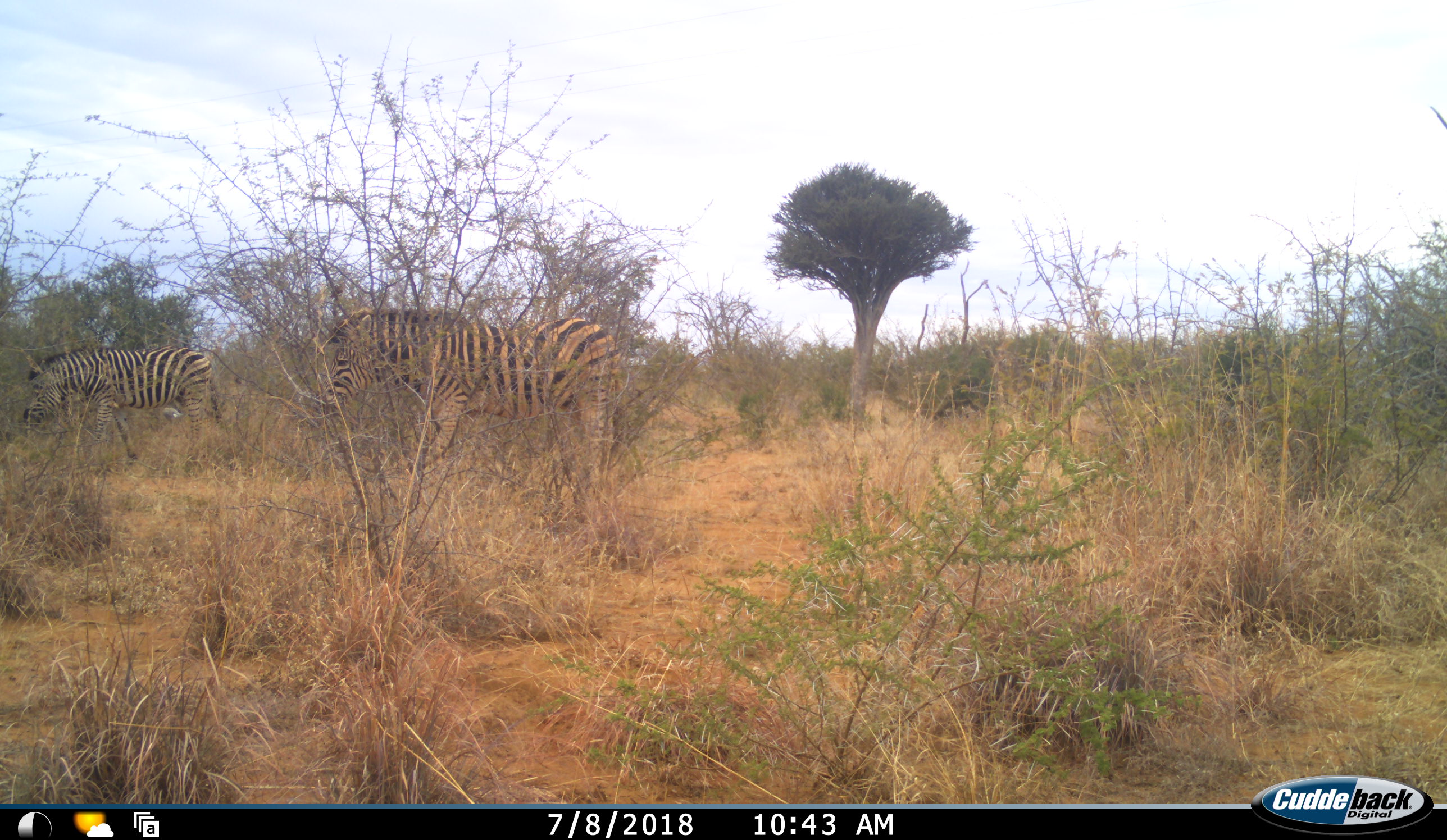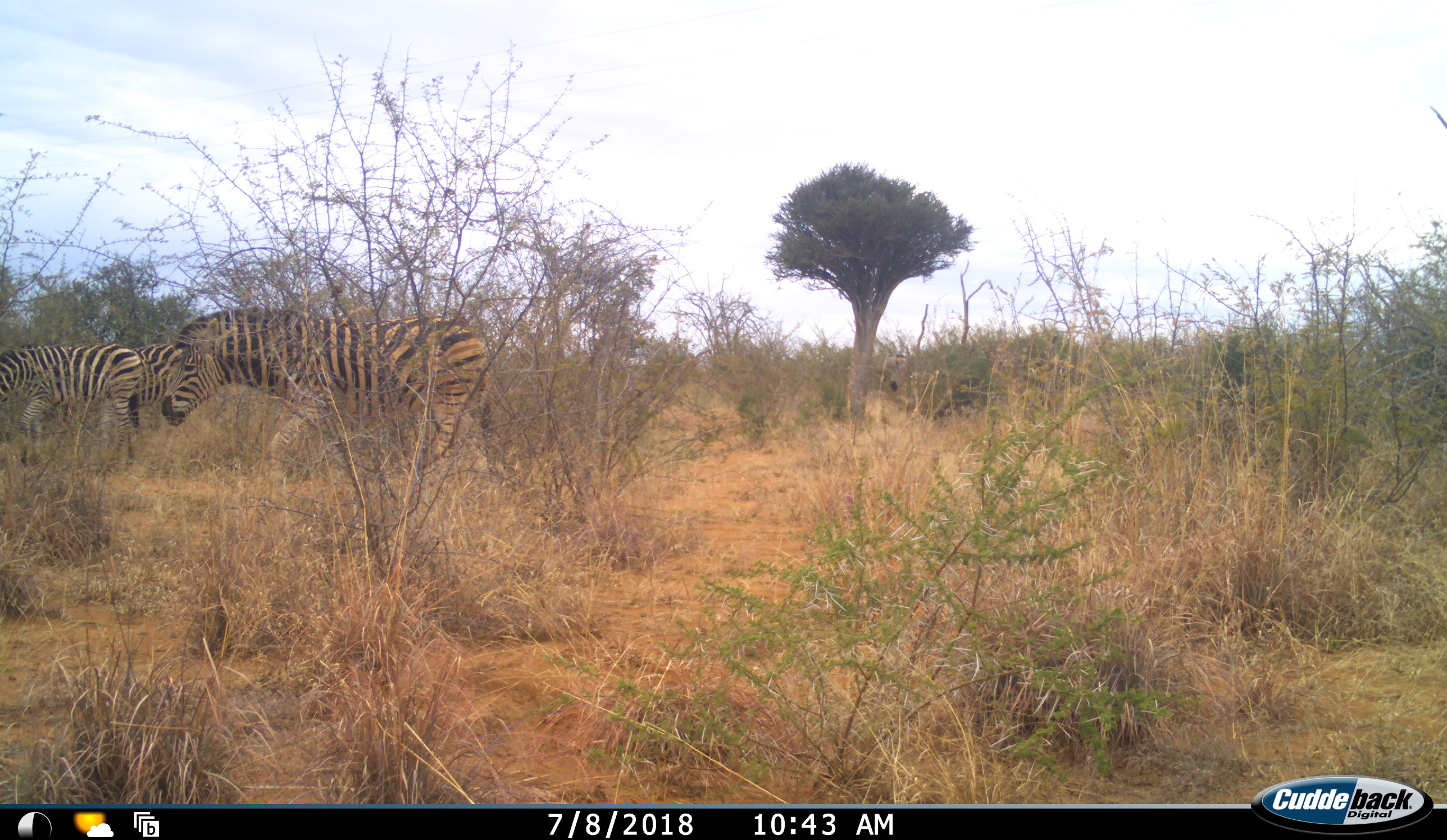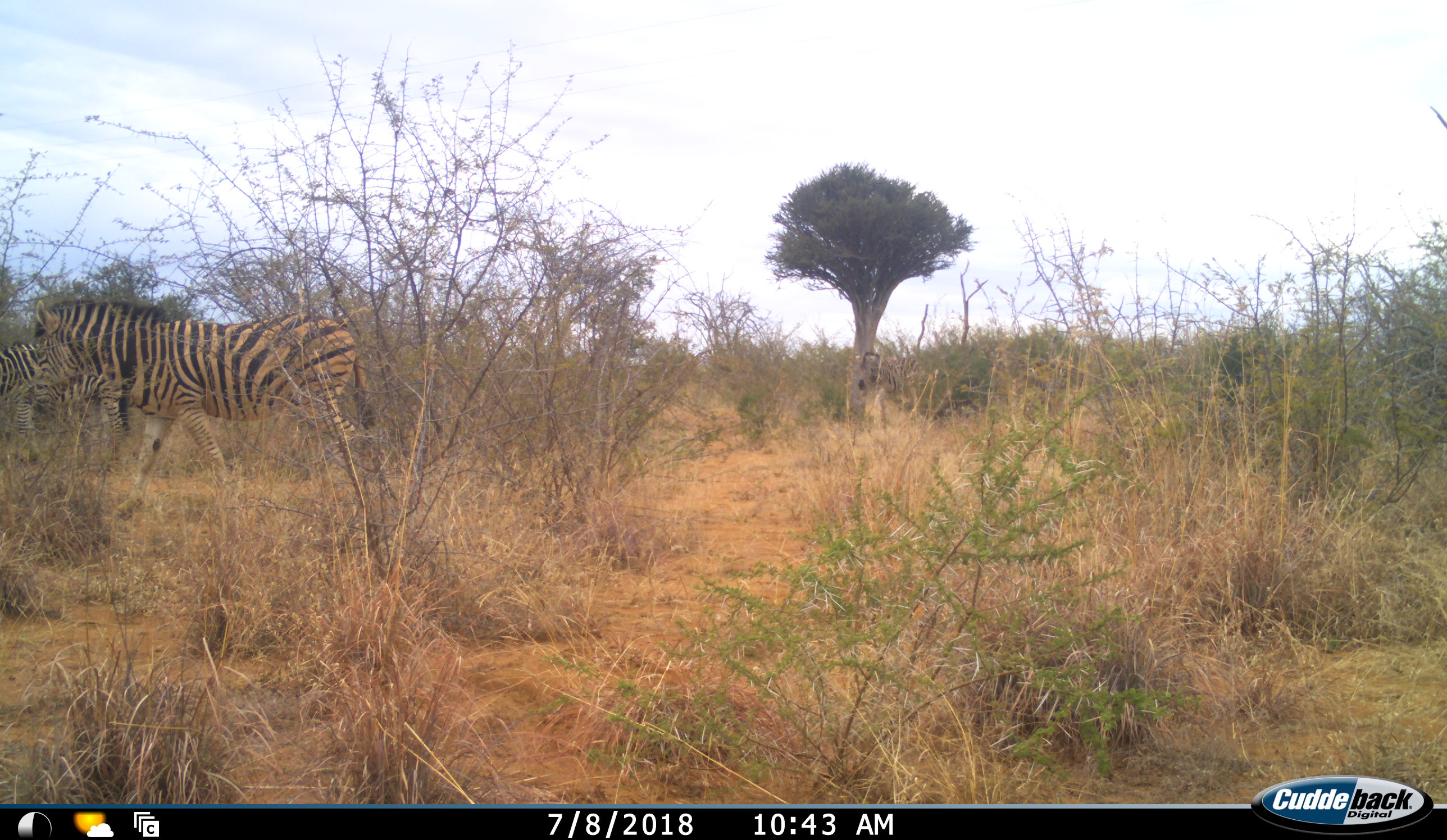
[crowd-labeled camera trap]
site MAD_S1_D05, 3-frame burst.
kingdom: Animalia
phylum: Chordata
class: Mammalia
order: Perissodactyla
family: Equidae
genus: Equus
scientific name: Equus quagga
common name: plains zebra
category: zebraplains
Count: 2.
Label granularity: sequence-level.